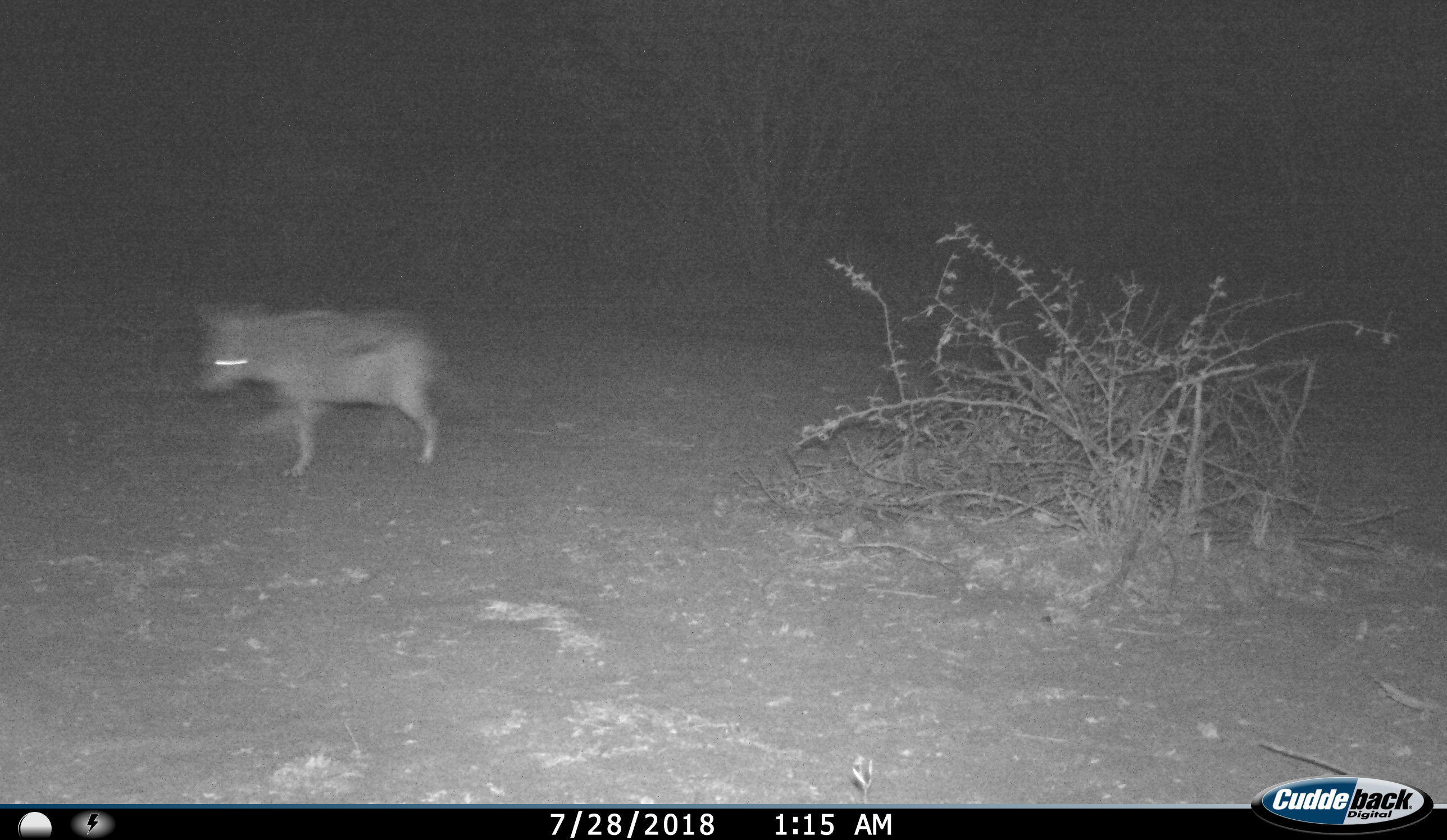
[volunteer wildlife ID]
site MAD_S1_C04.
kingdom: Animalia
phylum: Chordata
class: Mammalia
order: Artiodactyla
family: Suidae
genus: Phacochoerus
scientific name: Phacochoerus africanus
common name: warthog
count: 1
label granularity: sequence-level